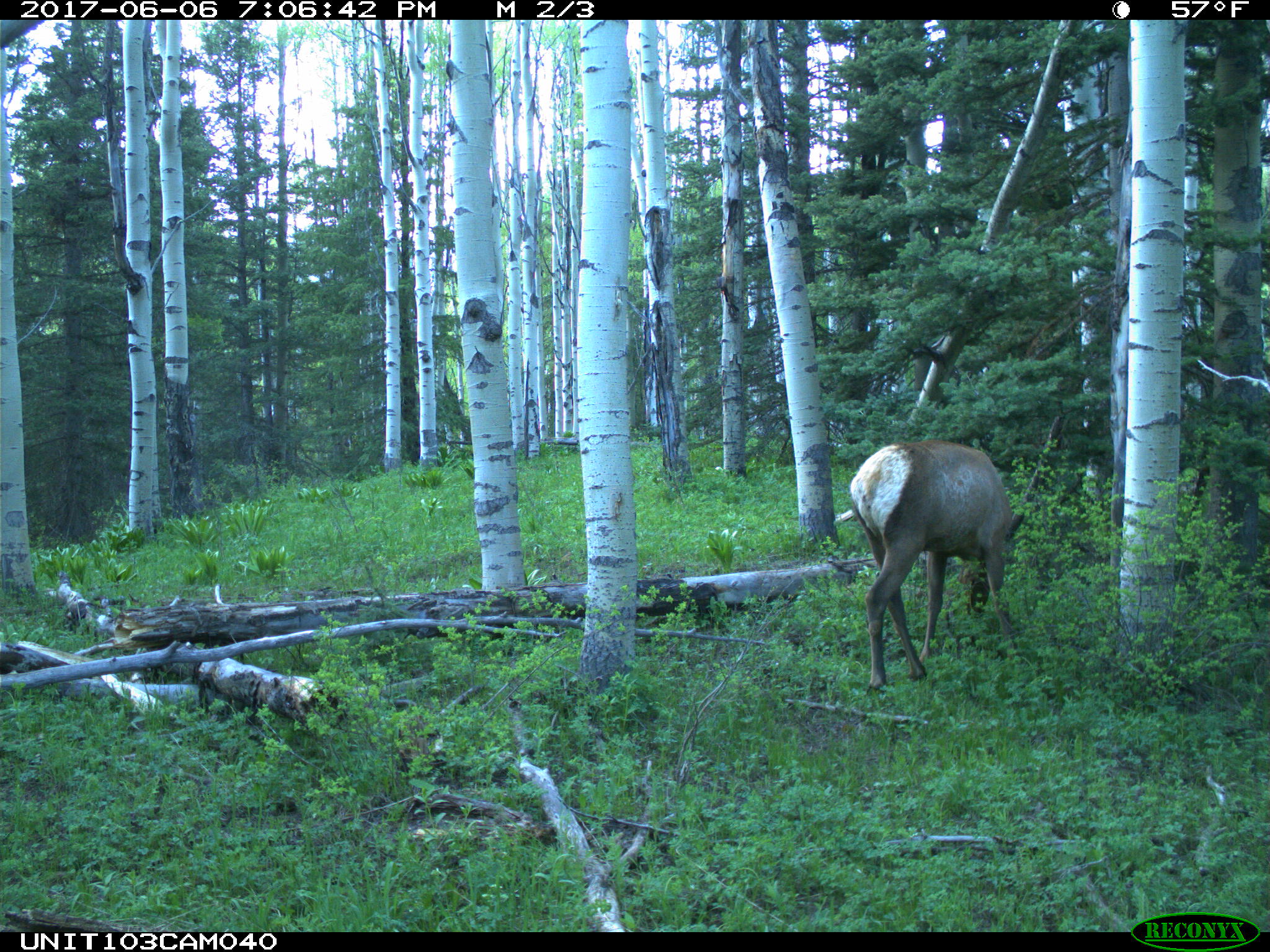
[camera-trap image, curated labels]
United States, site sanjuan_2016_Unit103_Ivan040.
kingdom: Animalia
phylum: Chordata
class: Mammalia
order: Artiodactyla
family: Cervidae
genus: Cervus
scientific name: Cervus elaphus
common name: red deer